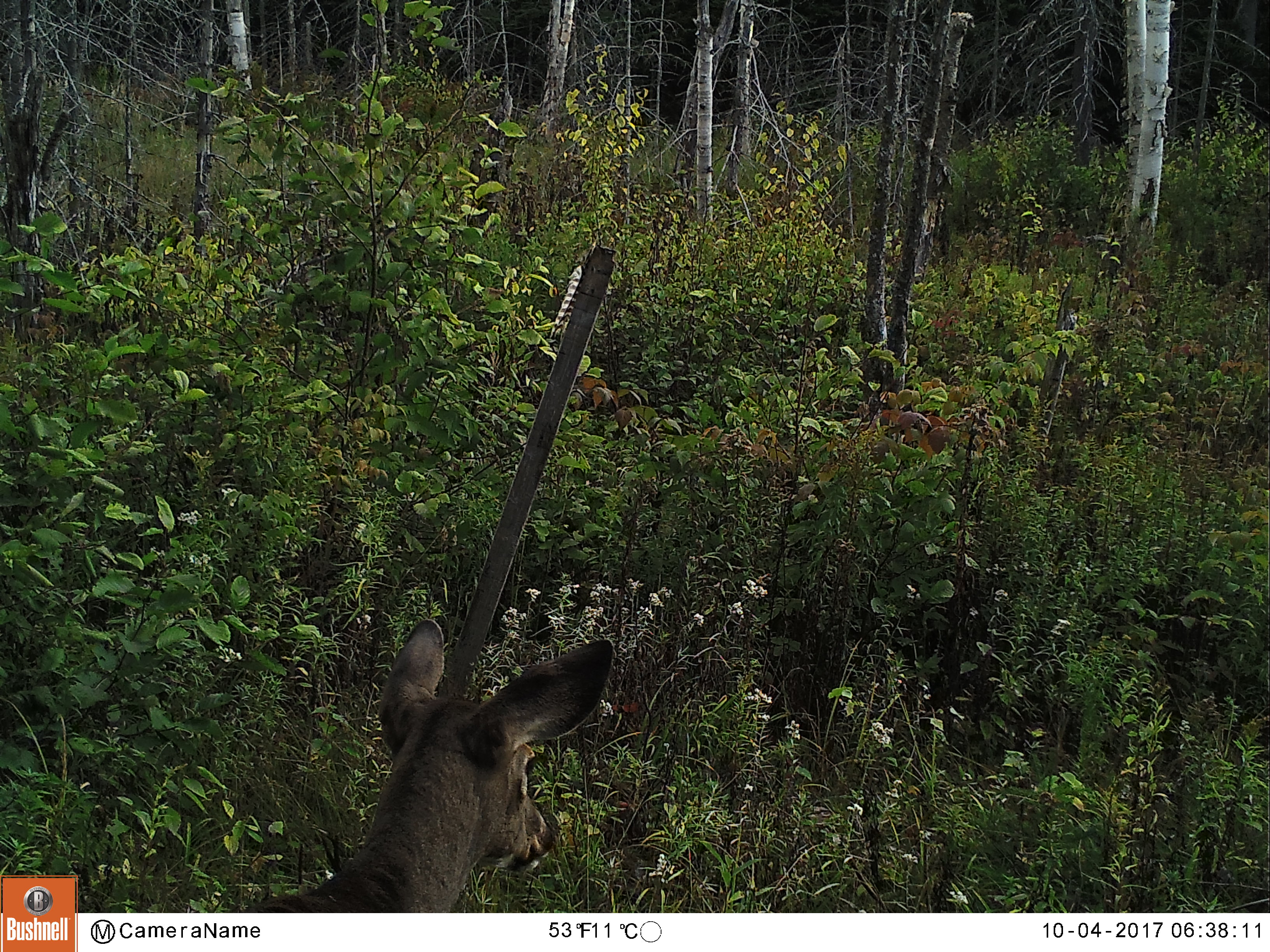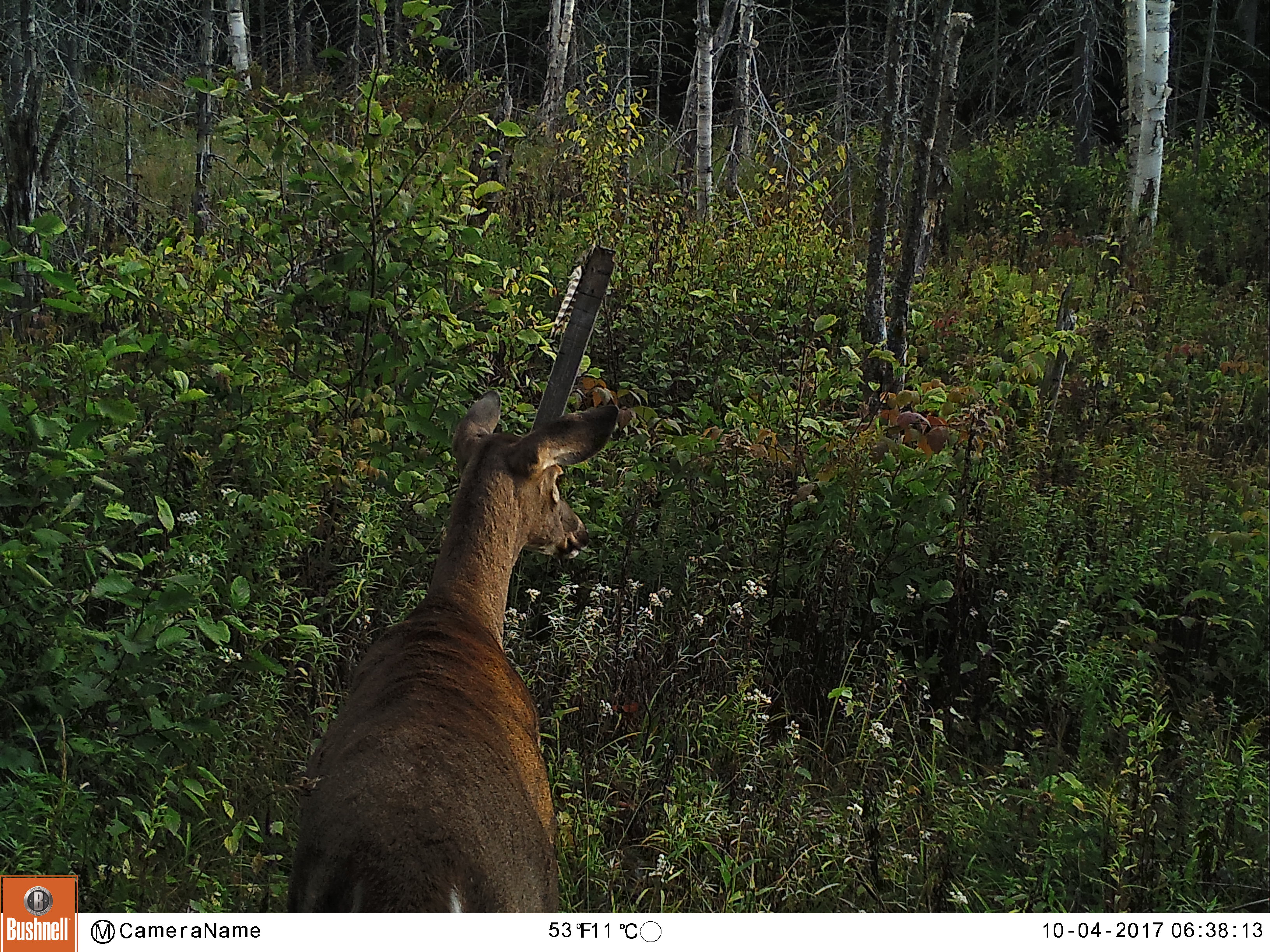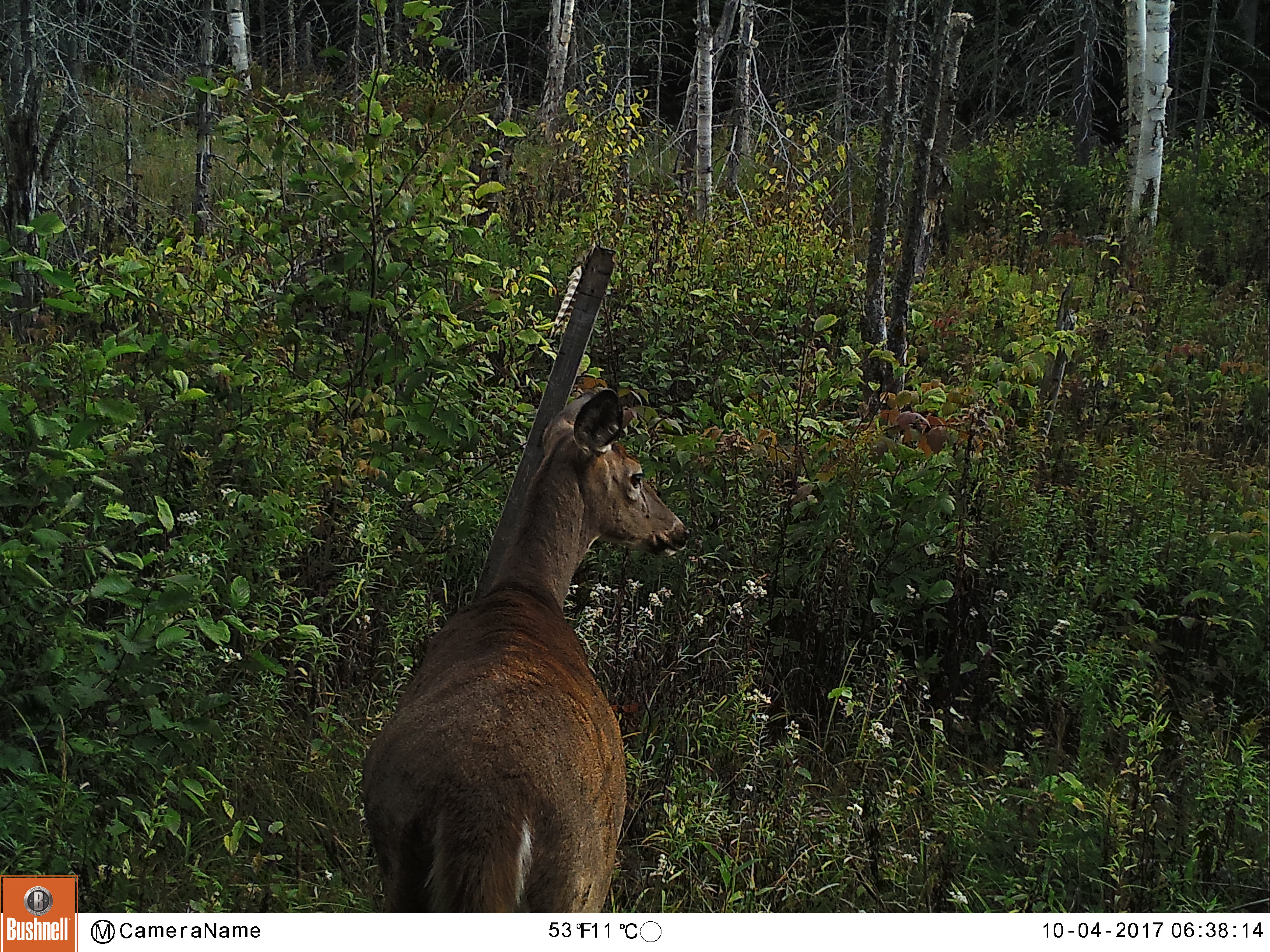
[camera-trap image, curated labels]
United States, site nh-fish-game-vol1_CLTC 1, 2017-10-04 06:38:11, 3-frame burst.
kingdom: Animalia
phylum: Chordata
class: Mammalia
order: Artiodactyla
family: Cervidae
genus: Odocoileus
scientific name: Odocoileus virginianus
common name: white-tailed deer